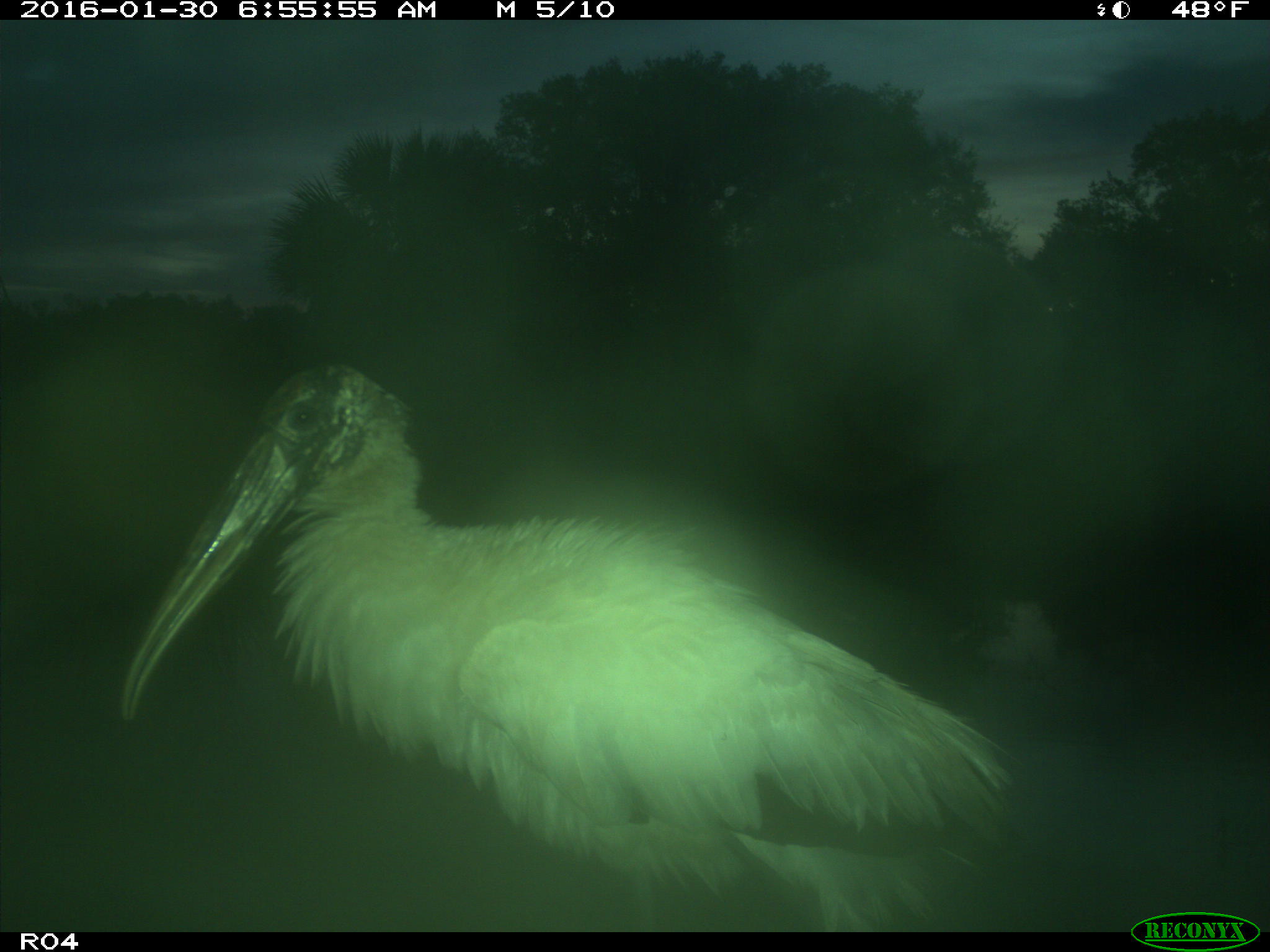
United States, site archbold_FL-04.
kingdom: Animalia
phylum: Chordata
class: Aves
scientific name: Aves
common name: birds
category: unidentified bird